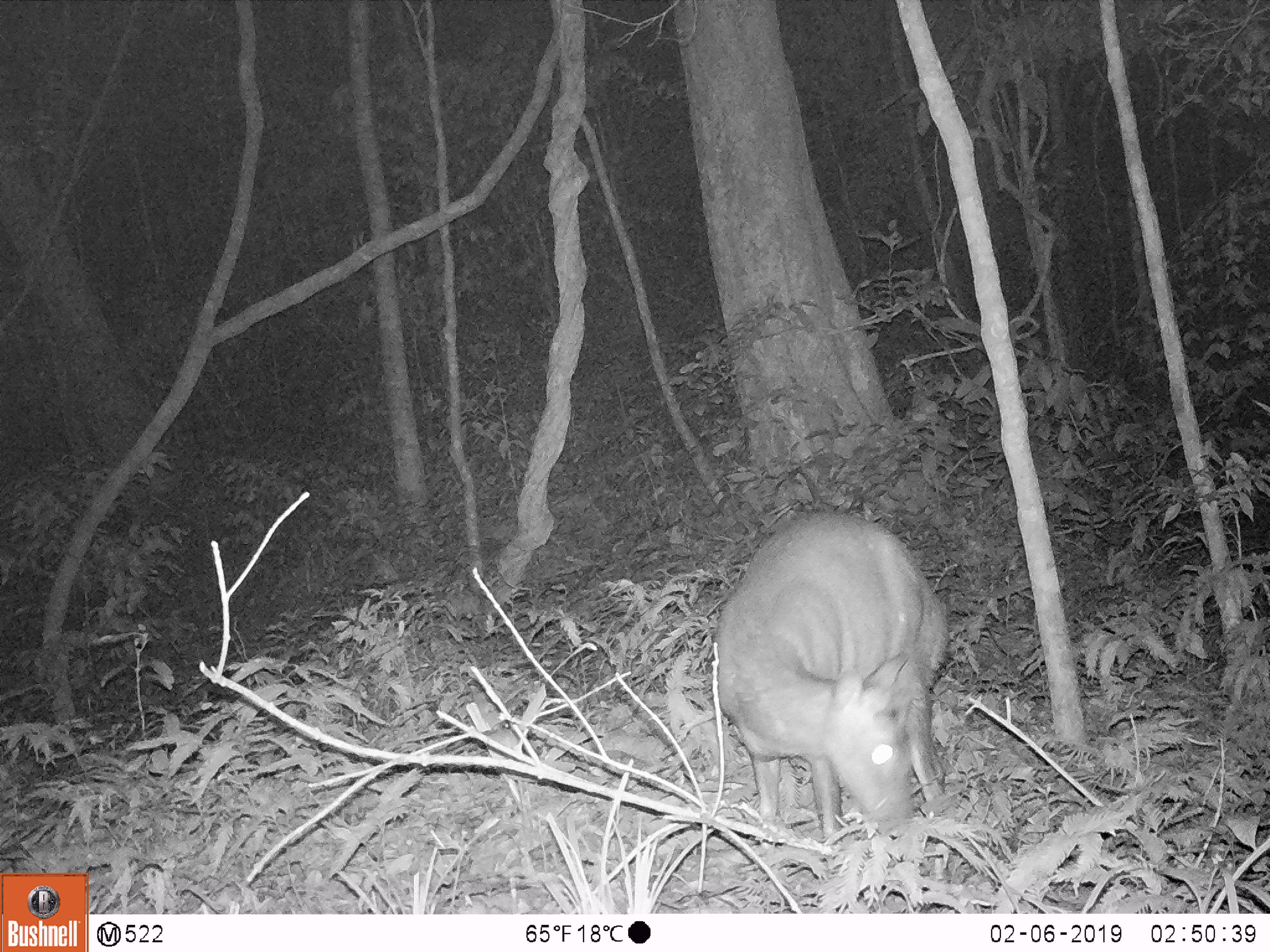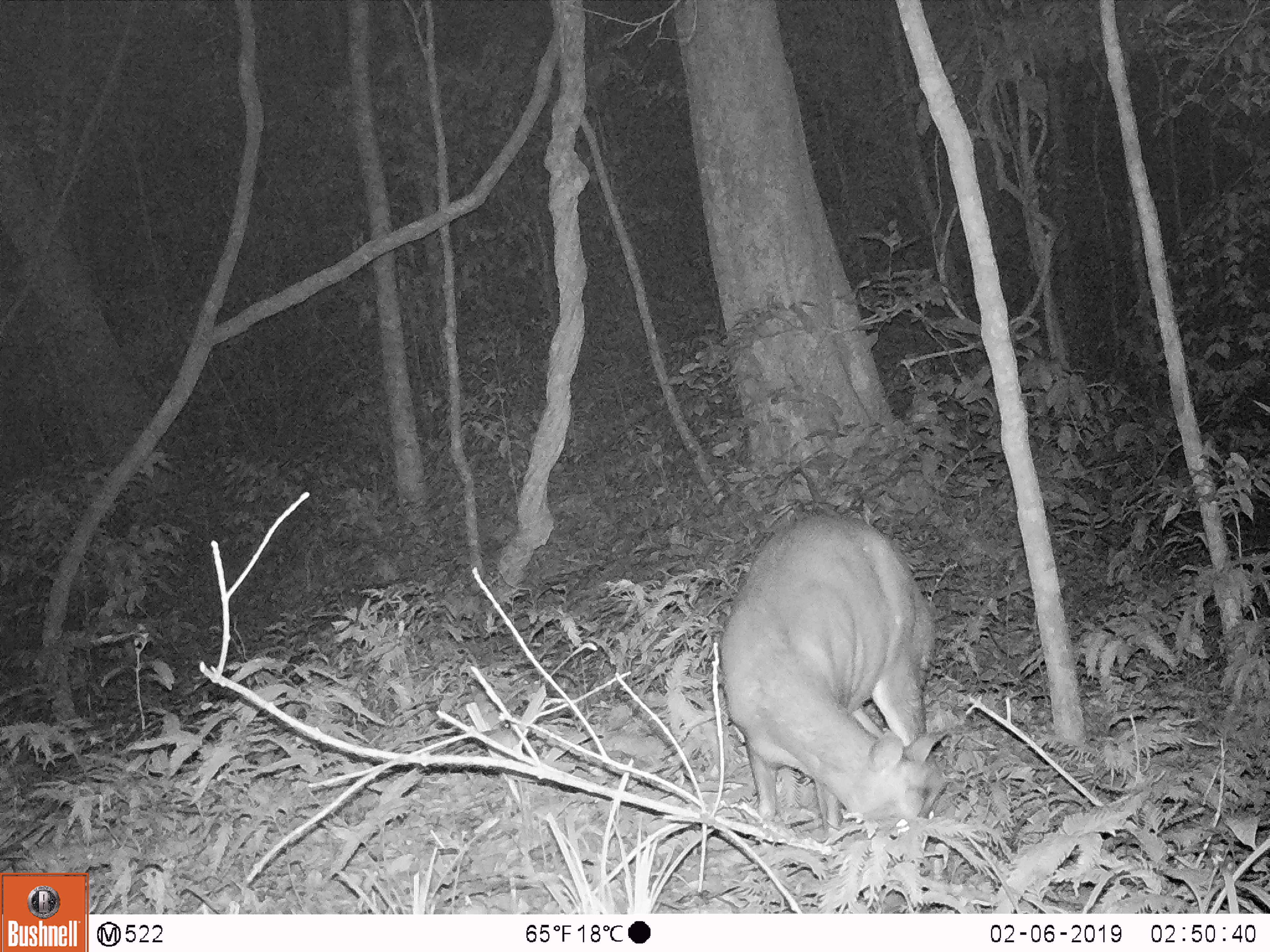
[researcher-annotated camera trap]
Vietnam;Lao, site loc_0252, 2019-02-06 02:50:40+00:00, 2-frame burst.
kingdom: Animalia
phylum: Chordata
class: Mammalia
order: Artiodactyla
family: Cervidae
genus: Muntiacus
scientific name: Muntiacus rooseveltorum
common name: roosevelt's muntjac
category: roosevelts muntjac group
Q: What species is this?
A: Roosevelts muntjac group (roosevelt's muntjac) (Muntiacus rooseveltorum).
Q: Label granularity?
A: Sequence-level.